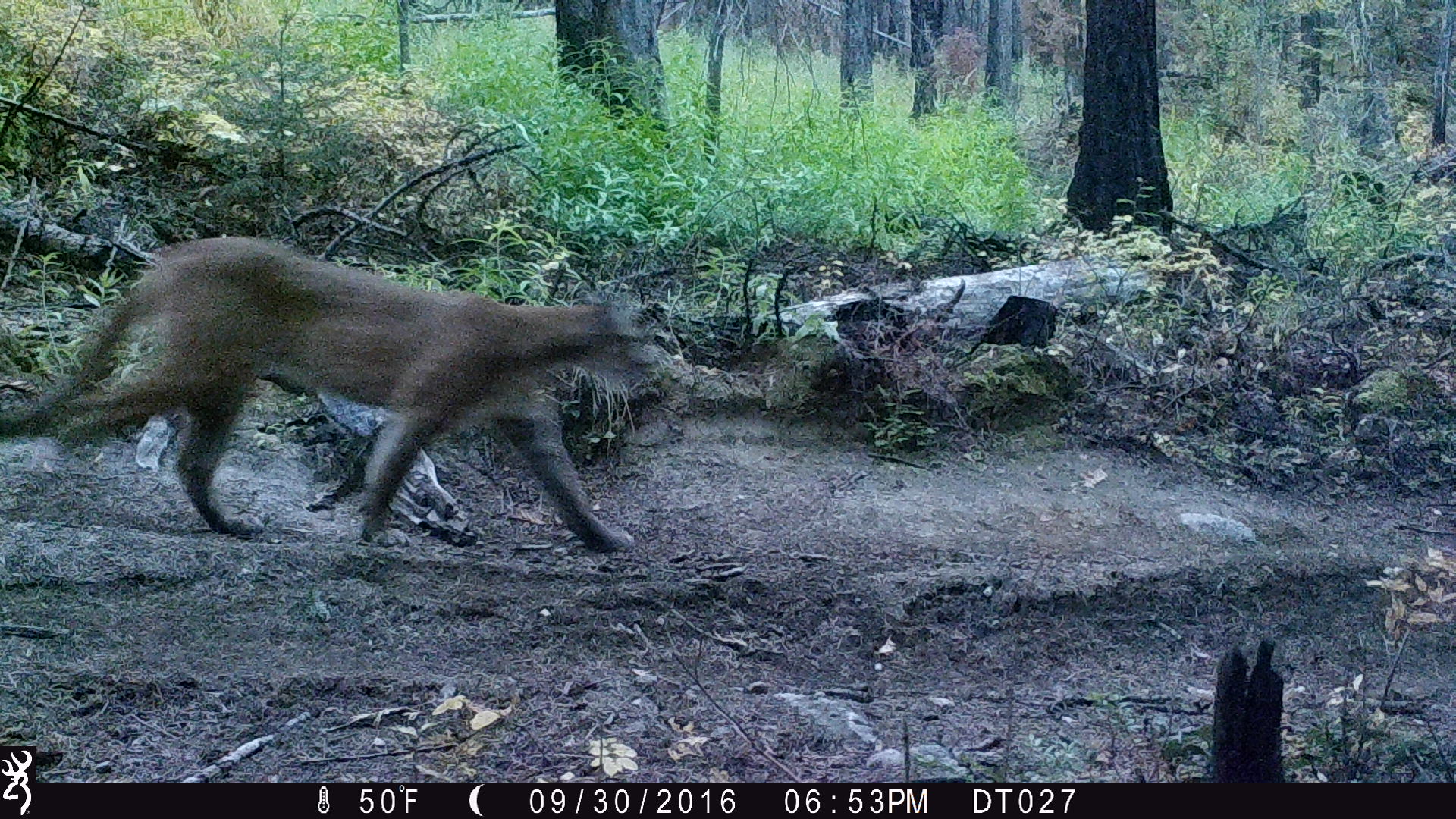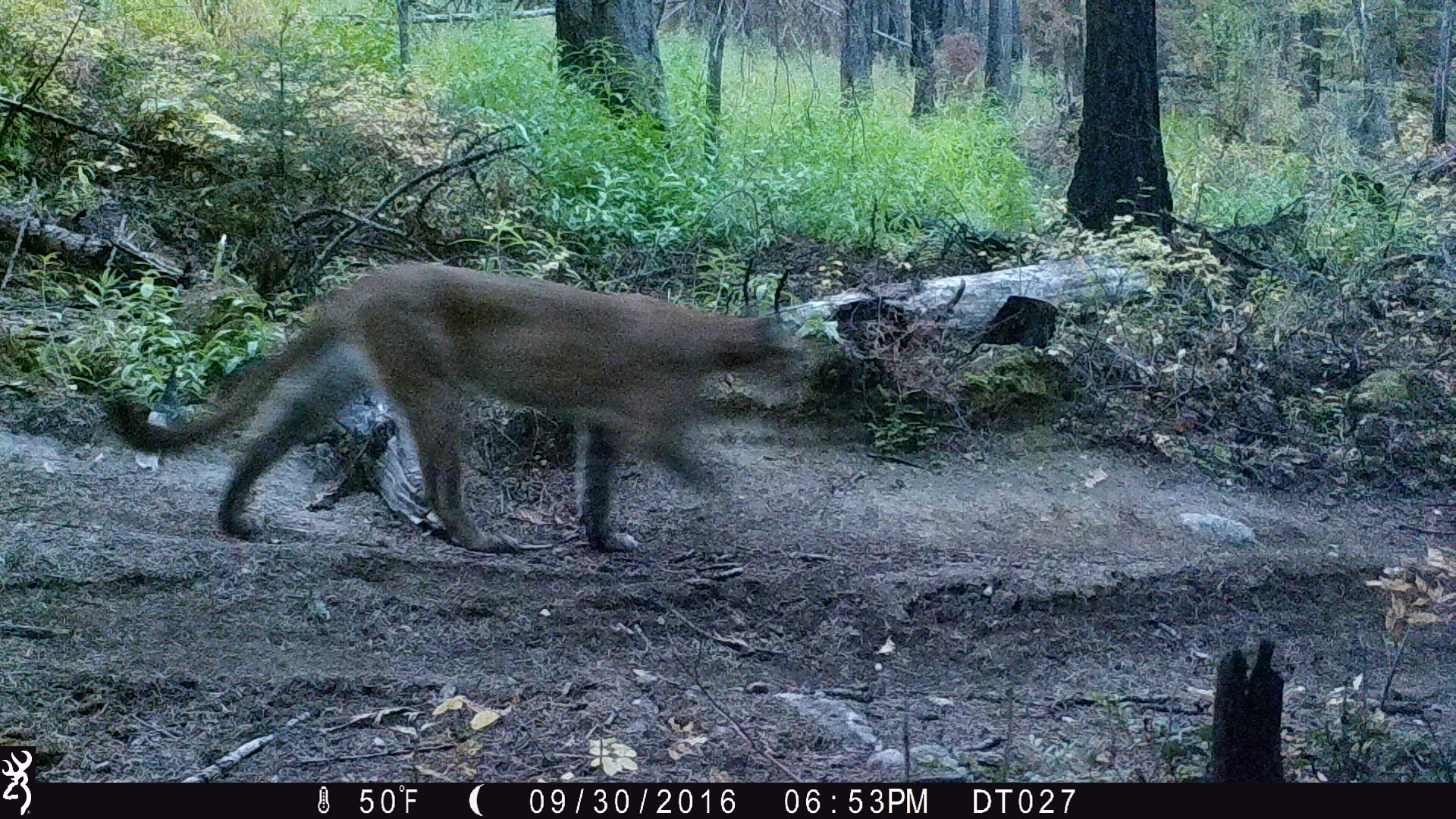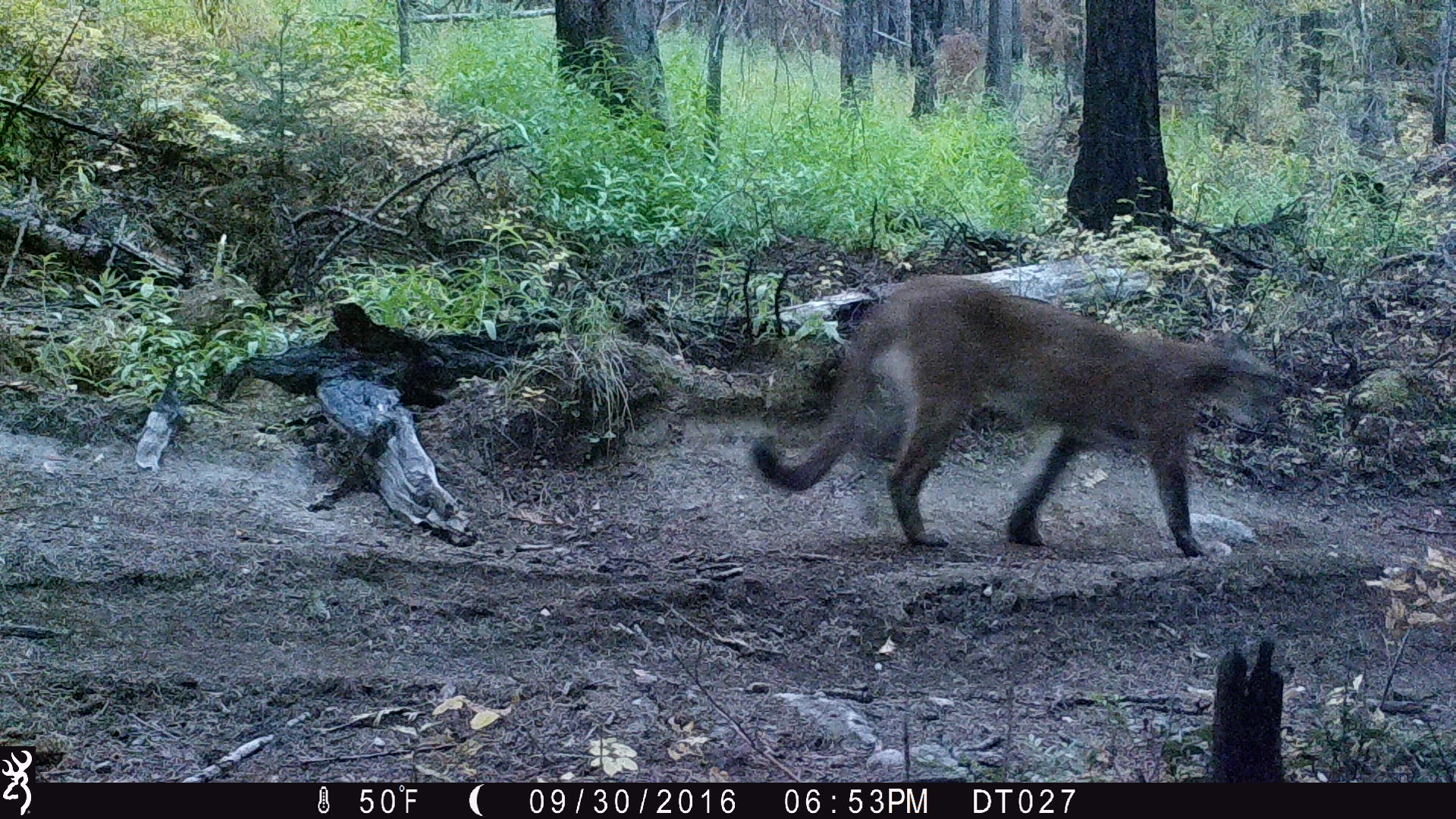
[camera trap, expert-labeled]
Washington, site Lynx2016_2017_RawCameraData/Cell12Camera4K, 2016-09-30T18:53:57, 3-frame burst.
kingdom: Animalia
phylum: Chordata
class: Mammalia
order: Carnivora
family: Felidae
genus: Puma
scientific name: Puma concolor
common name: mountain lion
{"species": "Puma concolor (mountain lion)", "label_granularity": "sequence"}